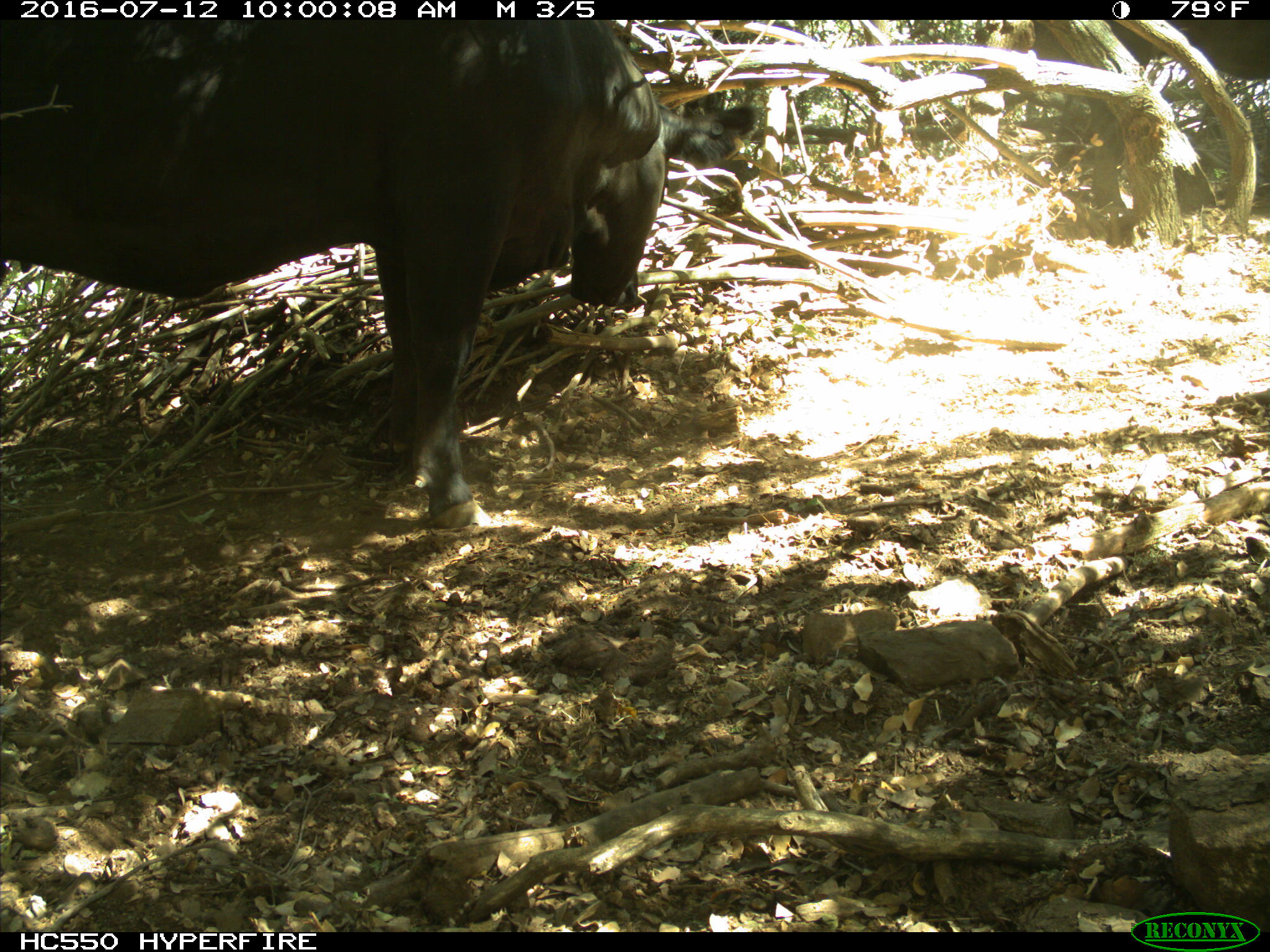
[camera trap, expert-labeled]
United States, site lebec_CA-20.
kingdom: Animalia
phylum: Chordata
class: Mammalia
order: Artiodactyla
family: Bovidae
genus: Bos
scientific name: Bos taurus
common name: domestic cow